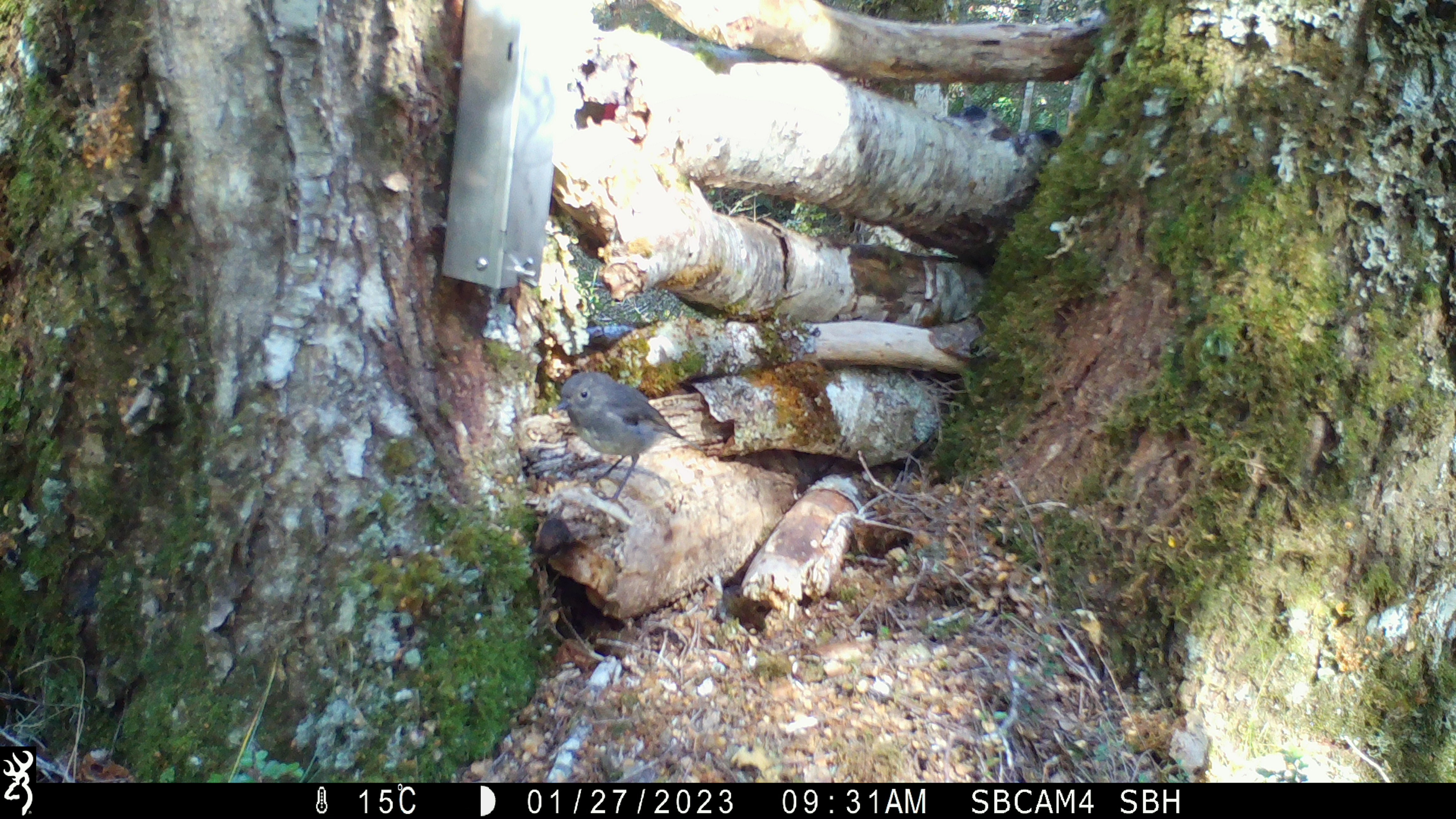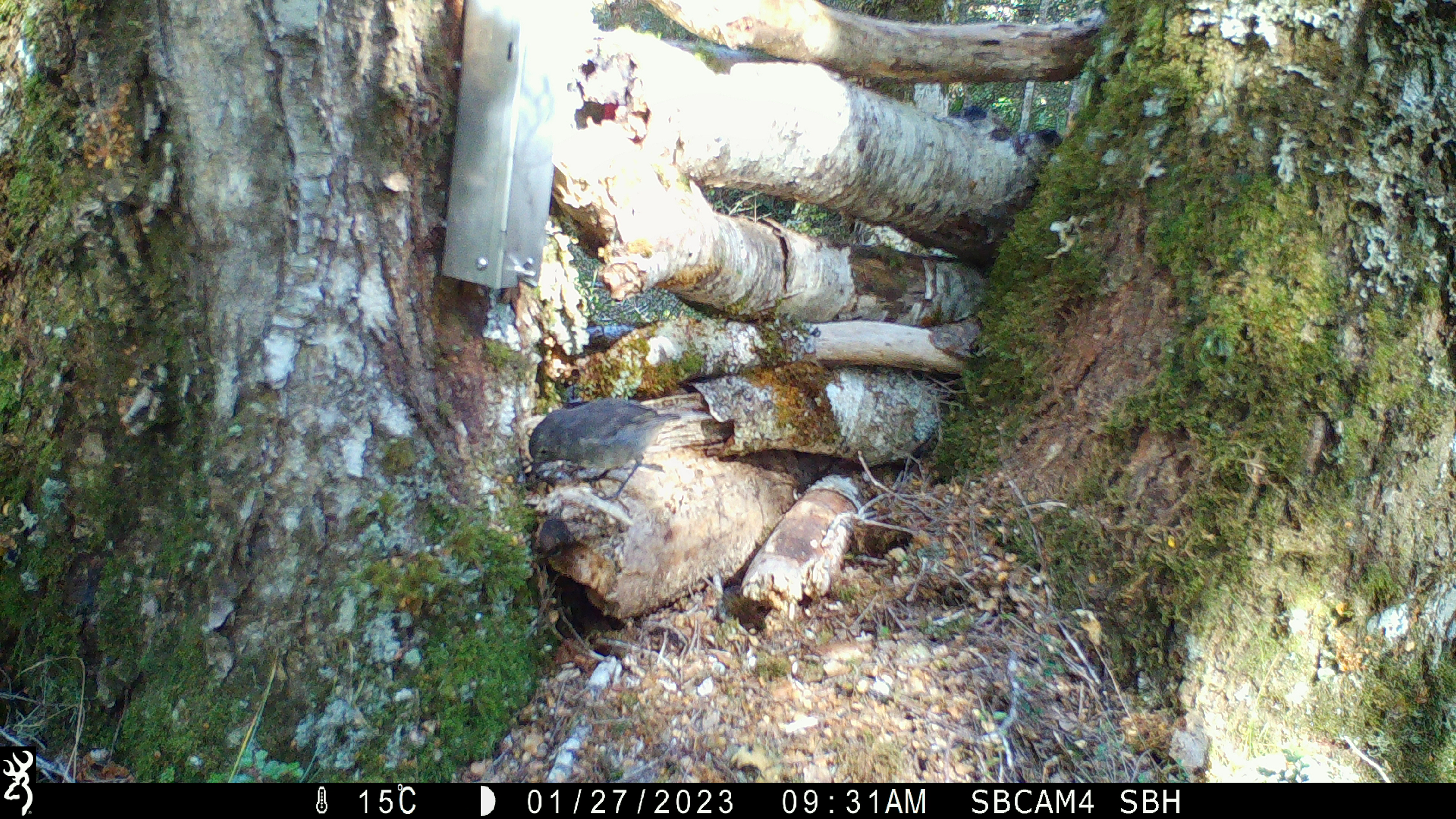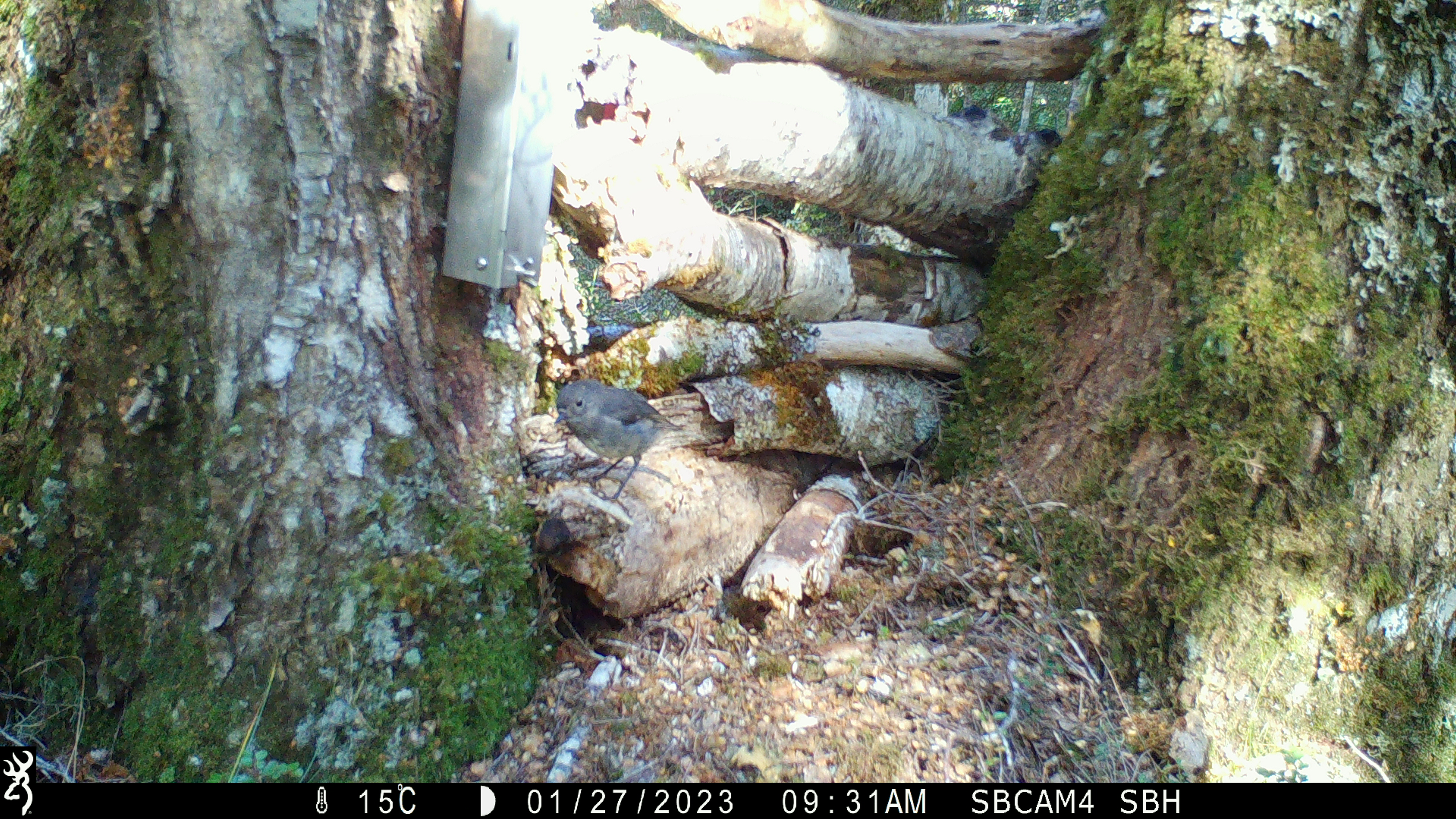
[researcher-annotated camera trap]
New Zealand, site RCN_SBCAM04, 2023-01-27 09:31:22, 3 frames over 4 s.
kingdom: Animalia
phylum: Chordata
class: Aves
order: Passeriformes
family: Petroicidae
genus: Petroica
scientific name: Petroica australis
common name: new zealand robin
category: robin